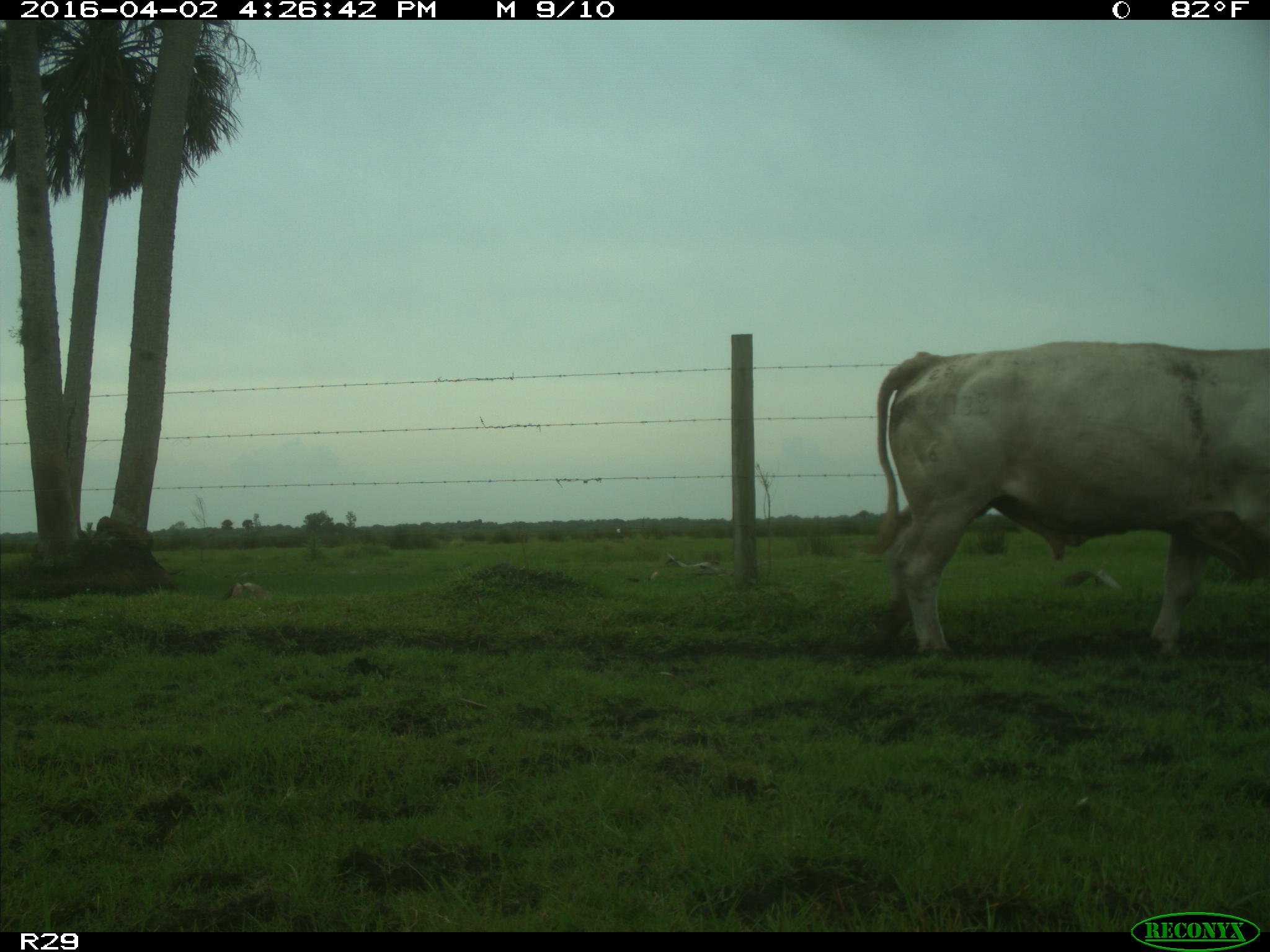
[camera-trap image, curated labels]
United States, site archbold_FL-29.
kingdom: Animalia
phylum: Chordata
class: Mammalia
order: Artiodactyla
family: Bovidae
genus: Bos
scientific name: Bos taurus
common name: domestic cow